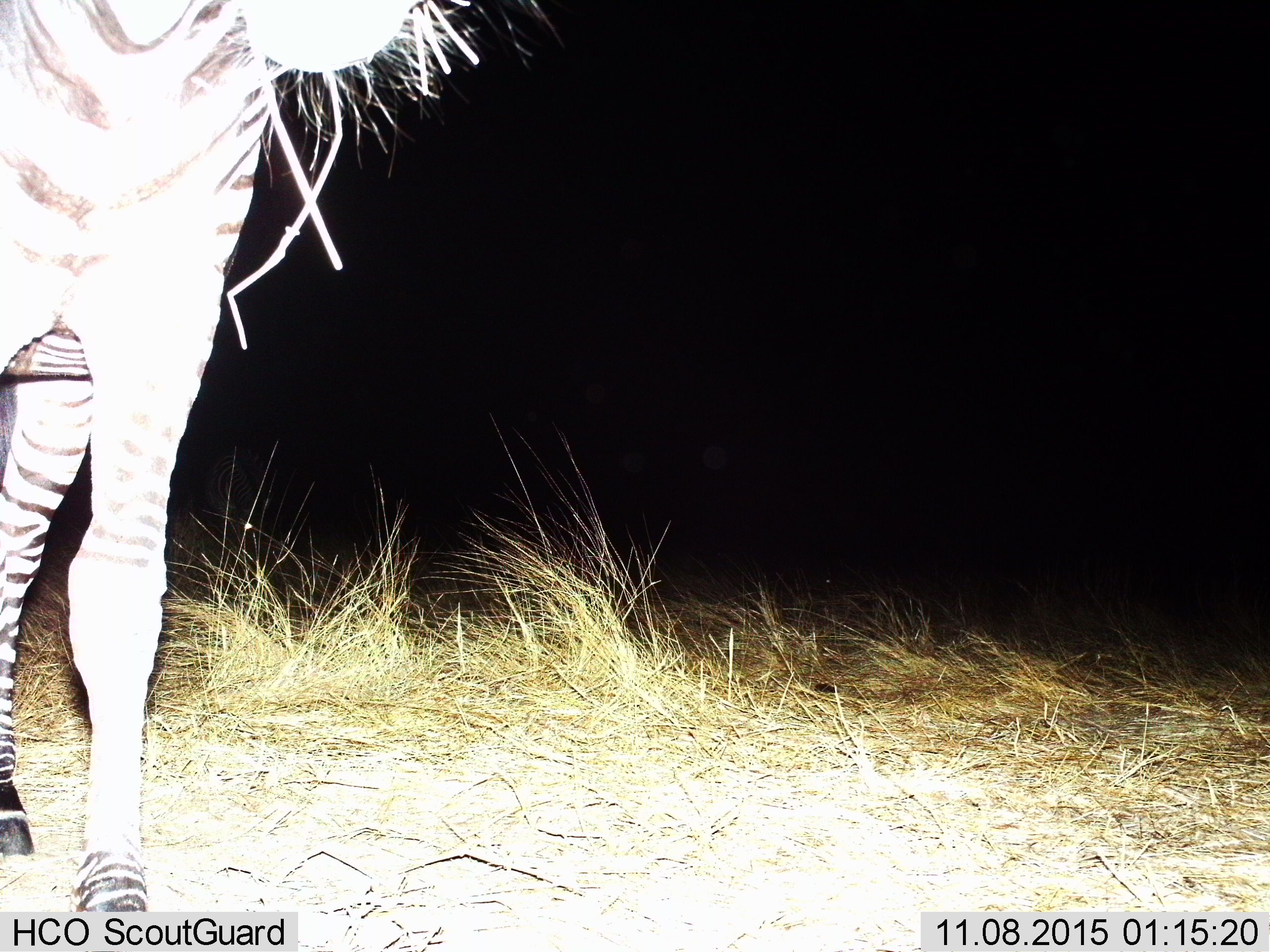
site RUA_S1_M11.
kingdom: Animalia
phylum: Chordata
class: Mammalia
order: Perissodactyla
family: Equidae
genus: Equus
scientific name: Equus quagga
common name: plains zebra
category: zebraplains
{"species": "zebraplains (plains zebra) (Equus quagga)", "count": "1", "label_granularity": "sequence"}